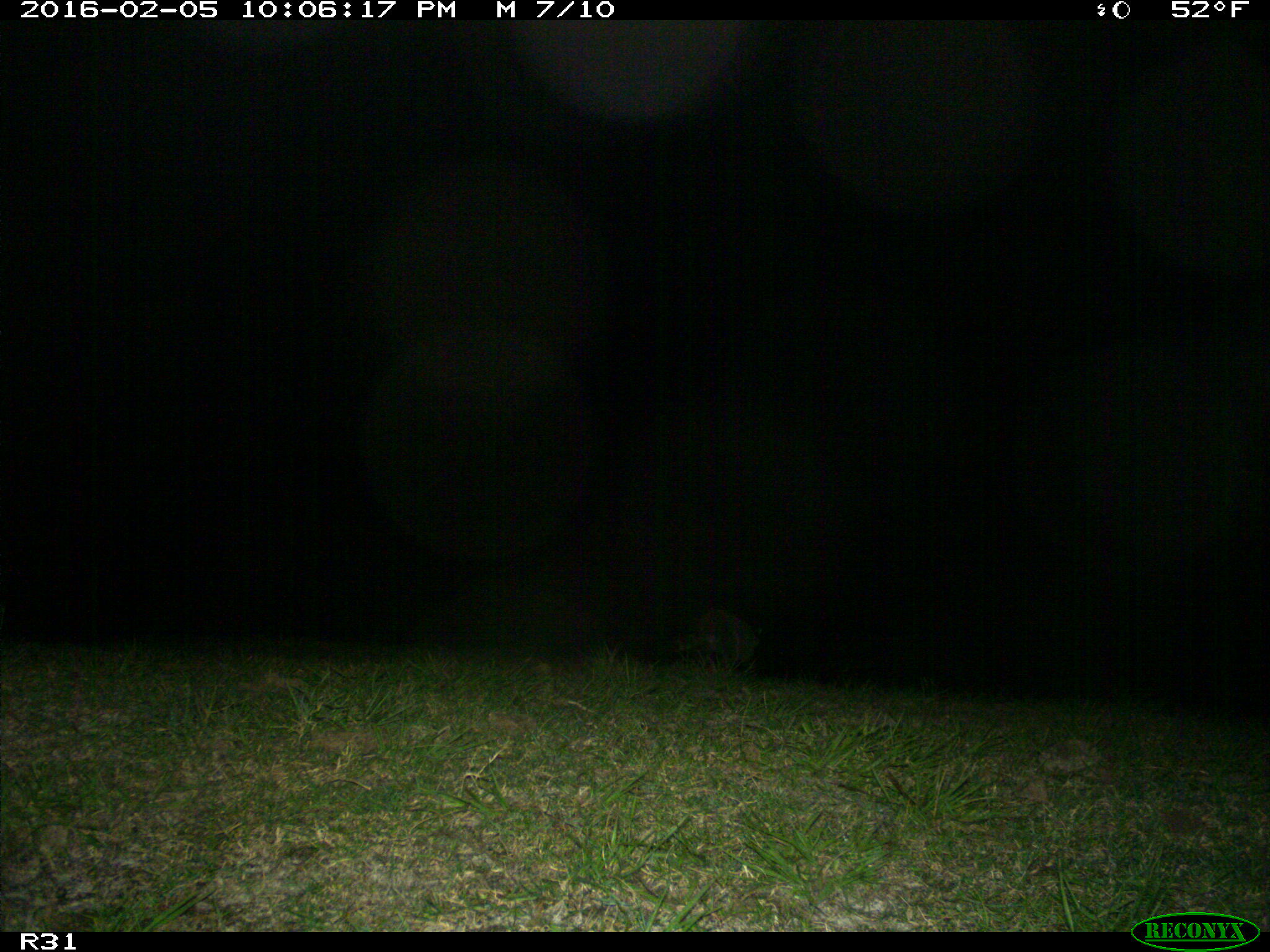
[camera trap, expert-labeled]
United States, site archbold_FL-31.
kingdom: Animalia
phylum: Chordata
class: Mammalia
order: Carnivora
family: Procyonidae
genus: Procyon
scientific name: Procyon lotor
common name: common raccoon